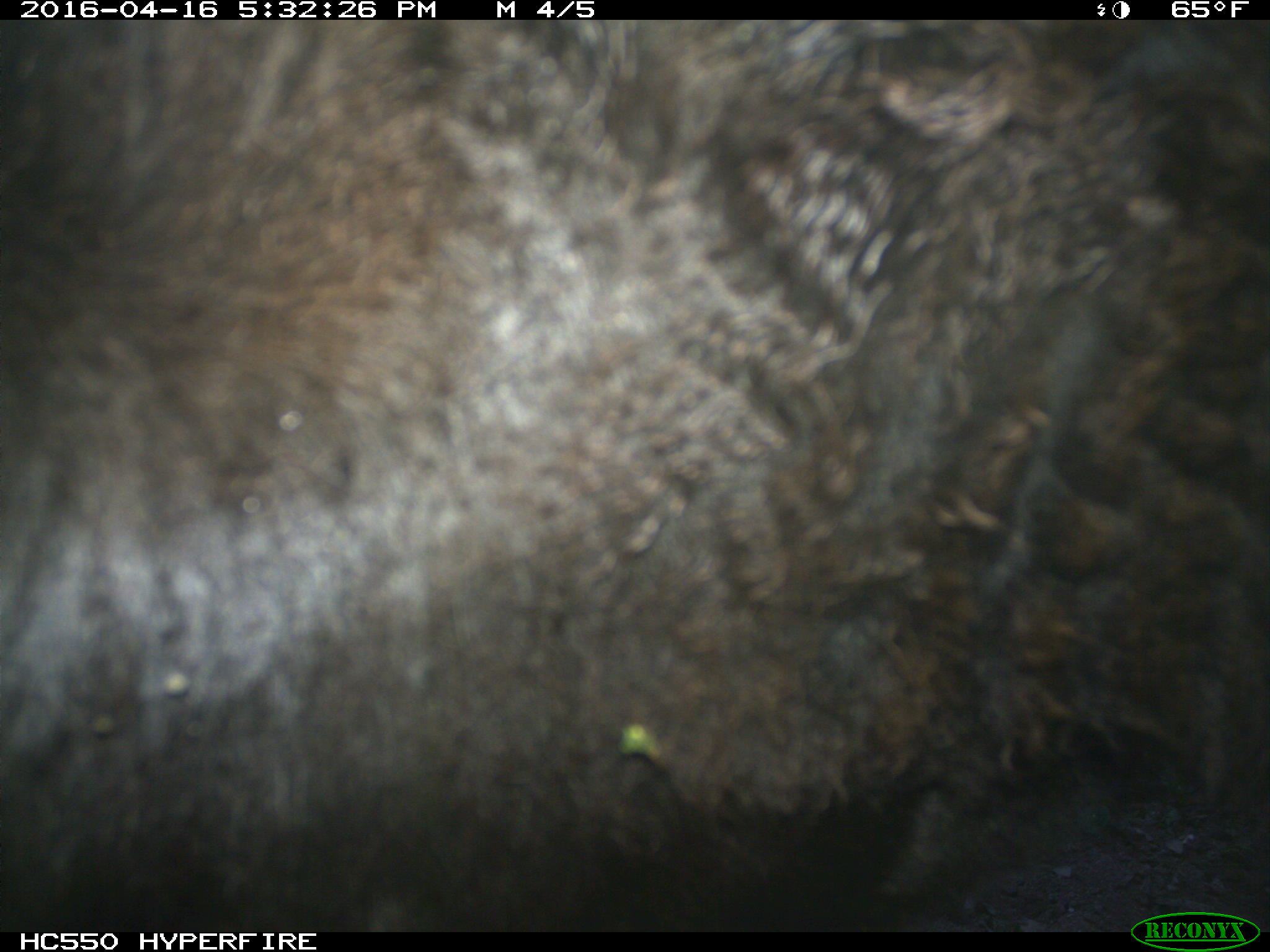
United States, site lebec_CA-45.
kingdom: Animalia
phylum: Chordata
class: Mammalia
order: Artiodactyla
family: Bovidae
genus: Bos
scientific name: Bos taurus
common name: domestic cow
Bos taurus (domestic cow).